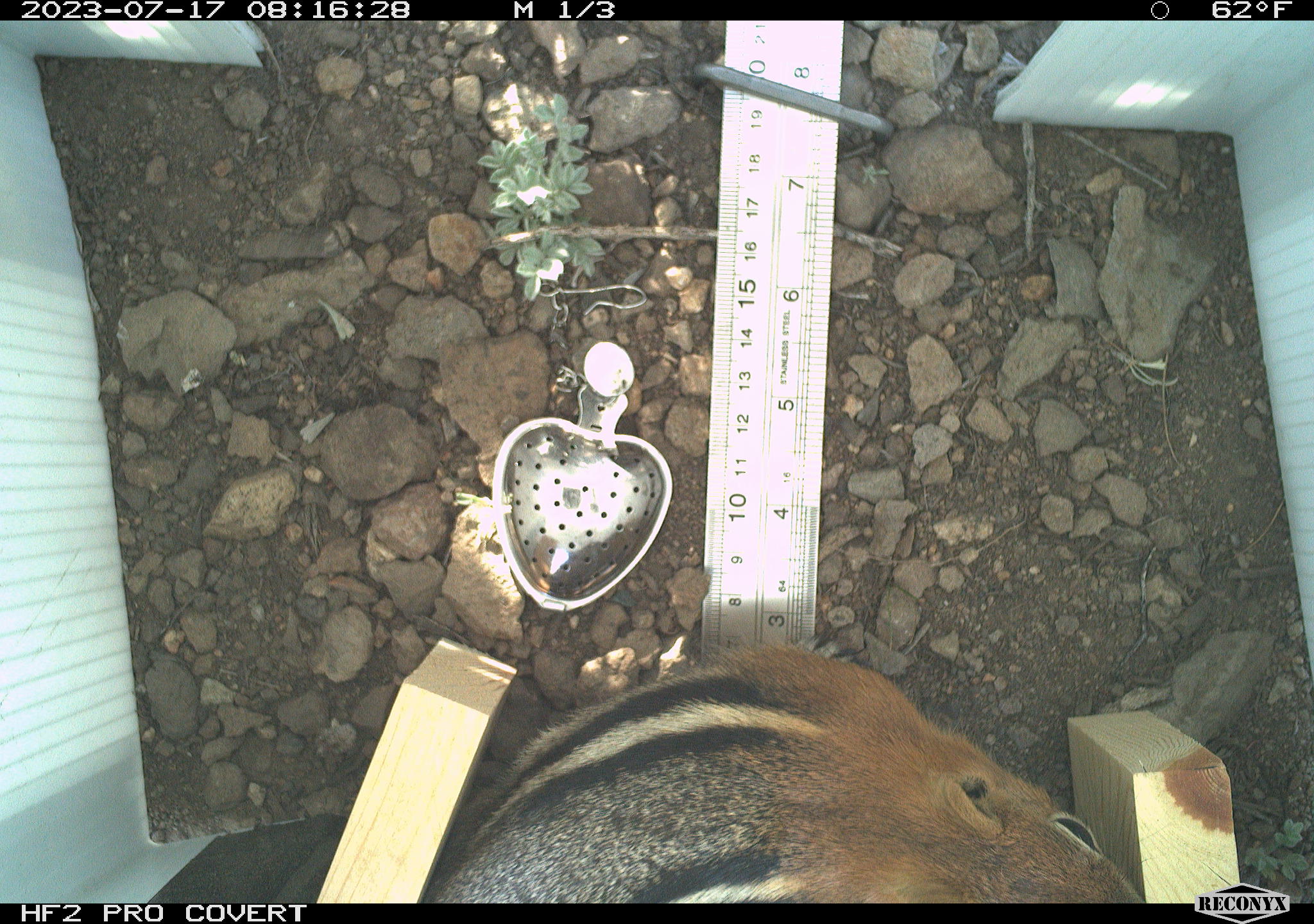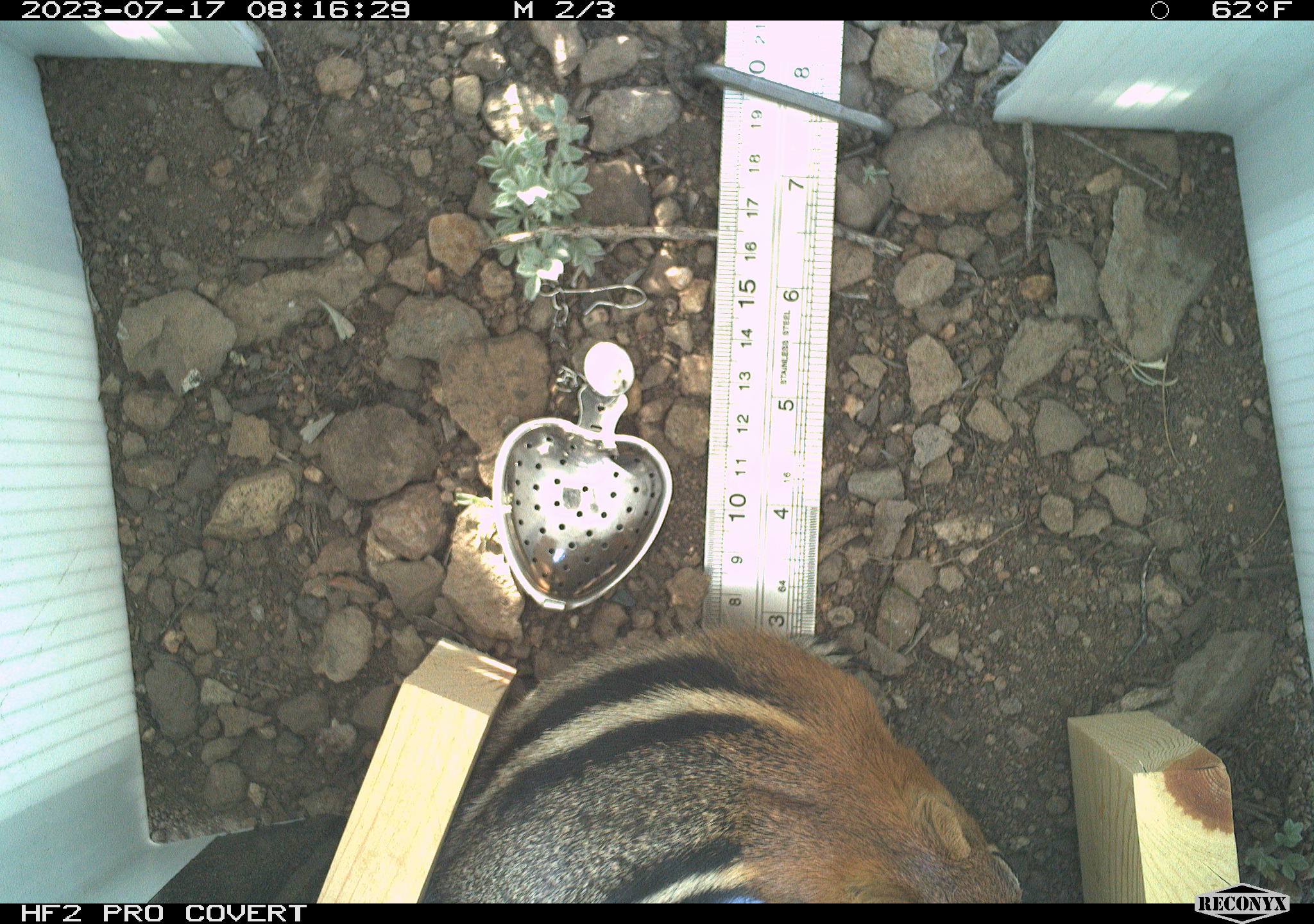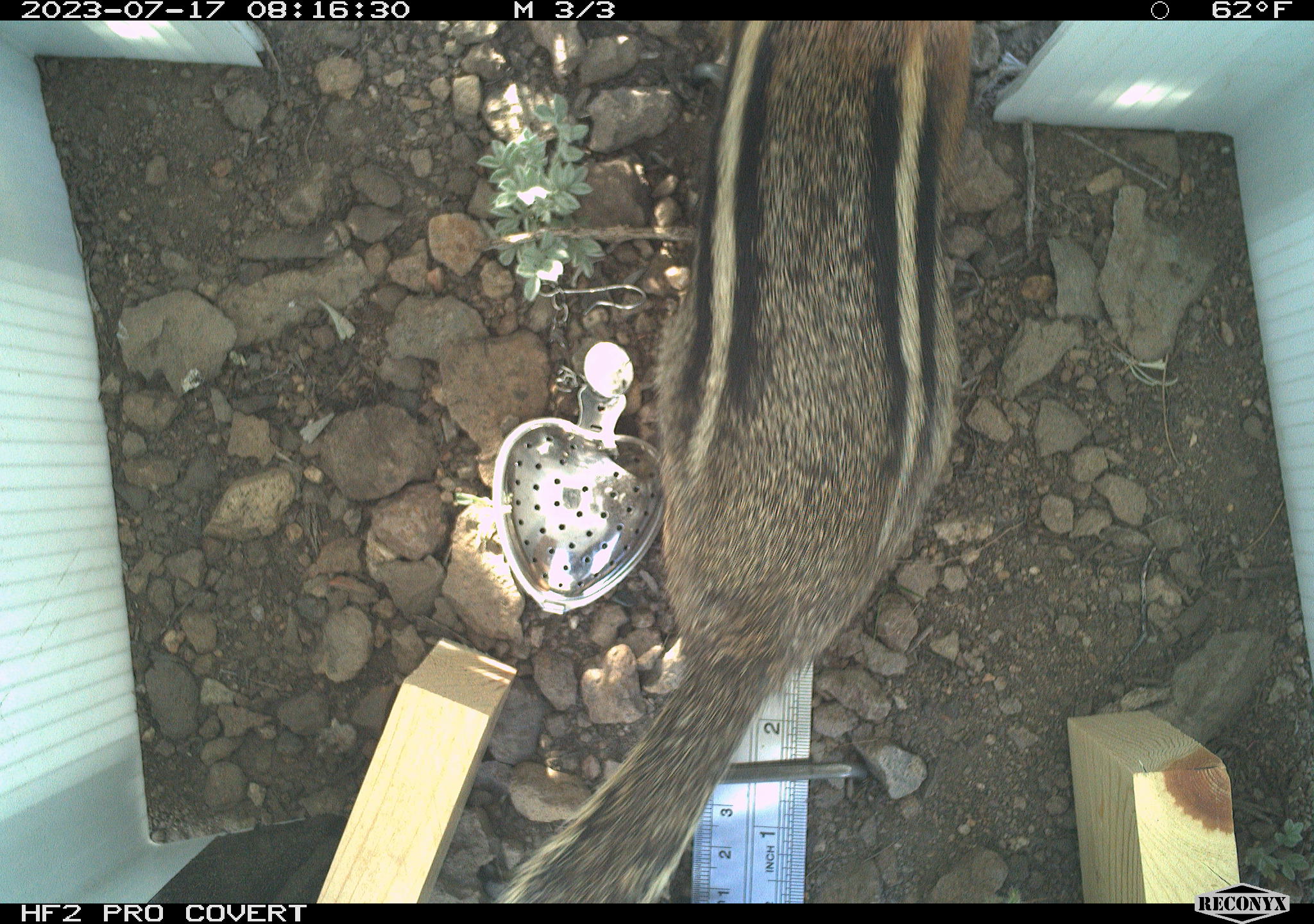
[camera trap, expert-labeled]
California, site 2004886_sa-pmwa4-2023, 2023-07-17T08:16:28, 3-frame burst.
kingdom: Animalia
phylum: Chordata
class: Mammalia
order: Rodentia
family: Sciuridae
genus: Callospermophilus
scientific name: Callospermophilus lateralis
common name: golden mantled ground squirrel